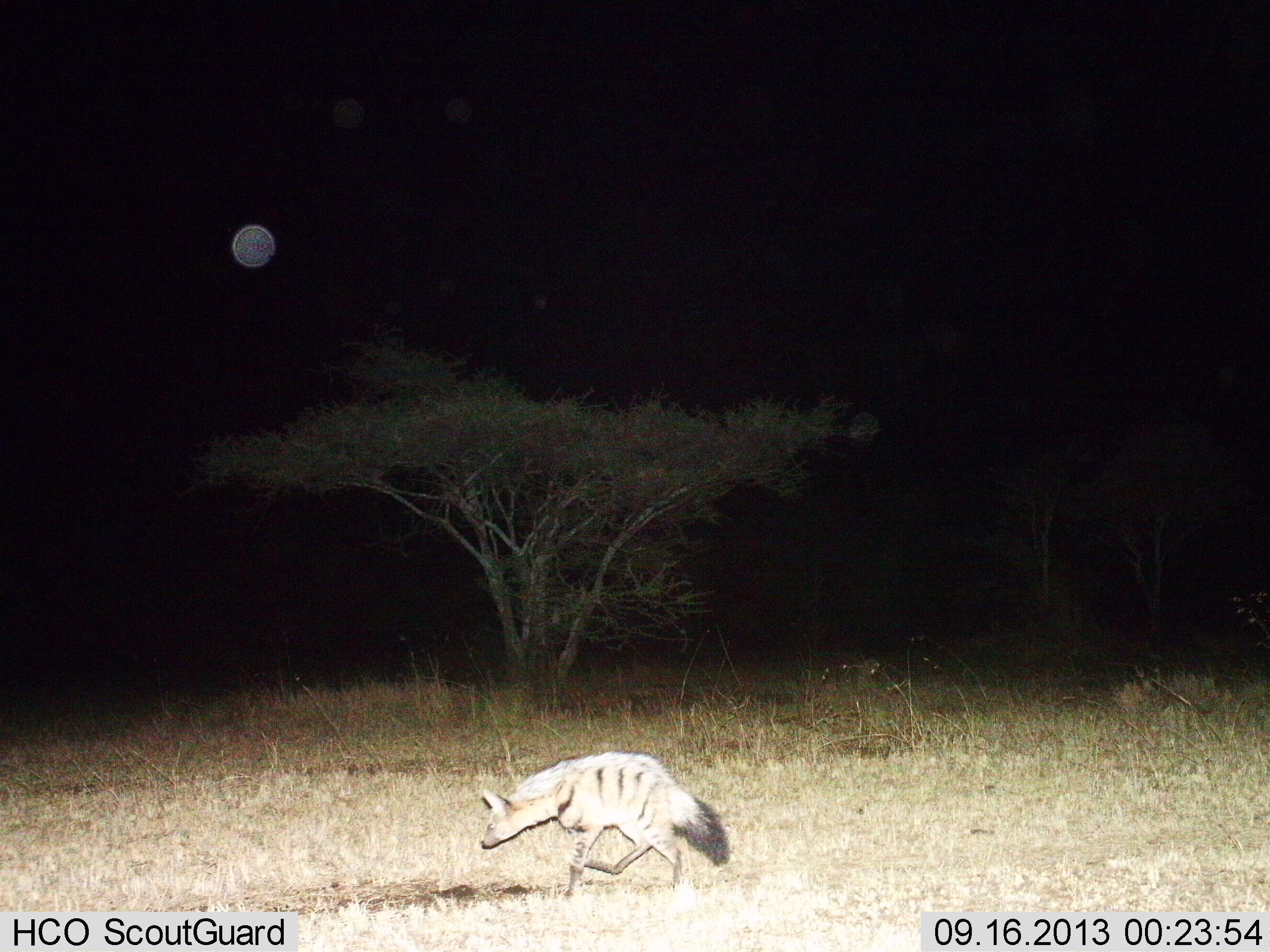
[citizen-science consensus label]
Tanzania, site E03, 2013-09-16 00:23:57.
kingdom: Animalia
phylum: Chordata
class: Mammalia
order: Carnivora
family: Hyaenidae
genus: Proteles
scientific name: Proteles cristatus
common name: aardwolf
Aardwolf (Proteles cristatus), count 1. Behavior (volunteer vote fractions): standing 0%, resting 0%, moving 100%, interacting 0%. Young present (vote fraction): 0%. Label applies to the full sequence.